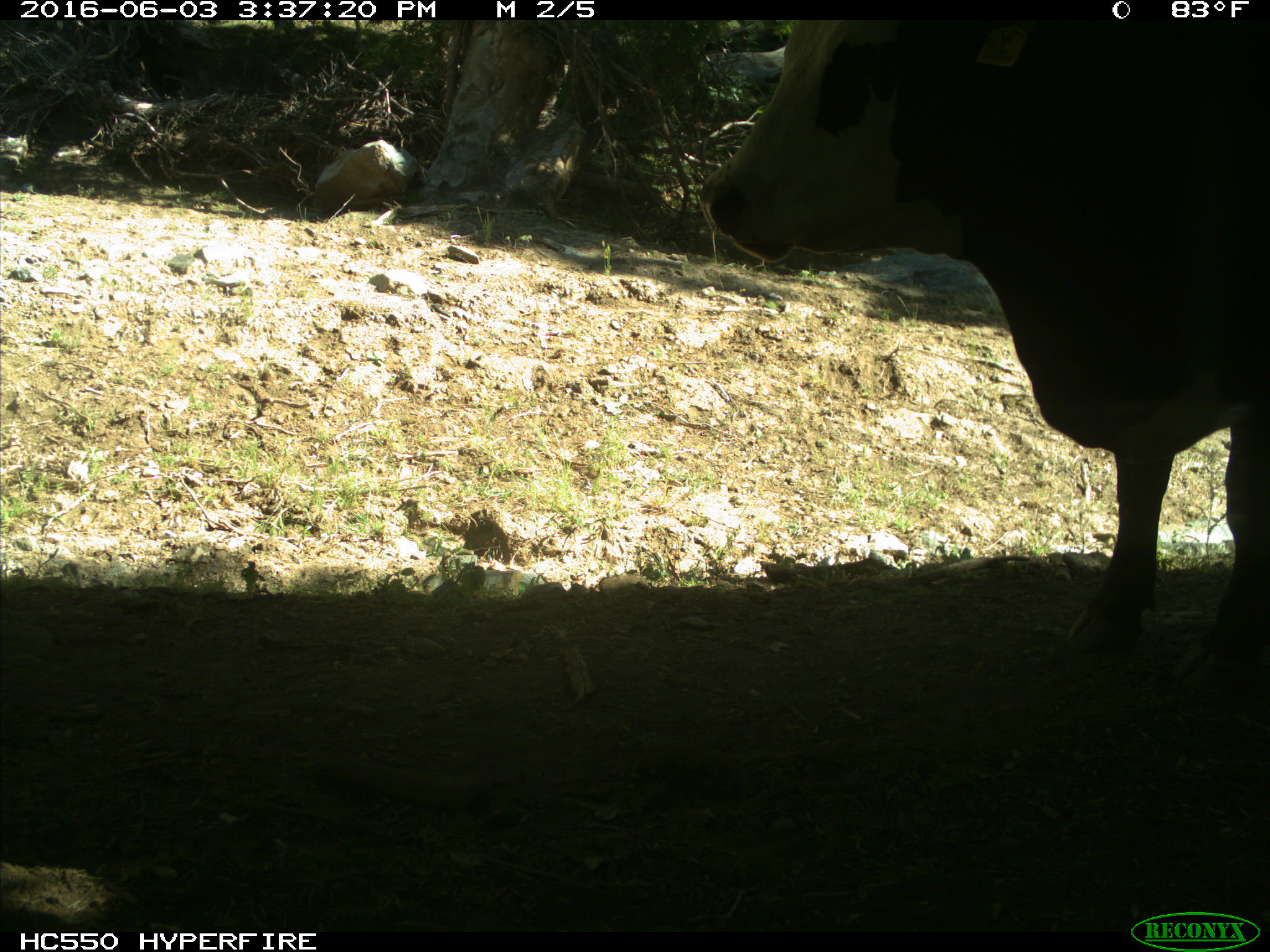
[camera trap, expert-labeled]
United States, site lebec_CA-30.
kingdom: Animalia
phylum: Chordata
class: Mammalia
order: Artiodactyla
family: Bovidae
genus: Bos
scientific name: Bos taurus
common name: domestic cow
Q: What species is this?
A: Bos taurus (domestic cow).